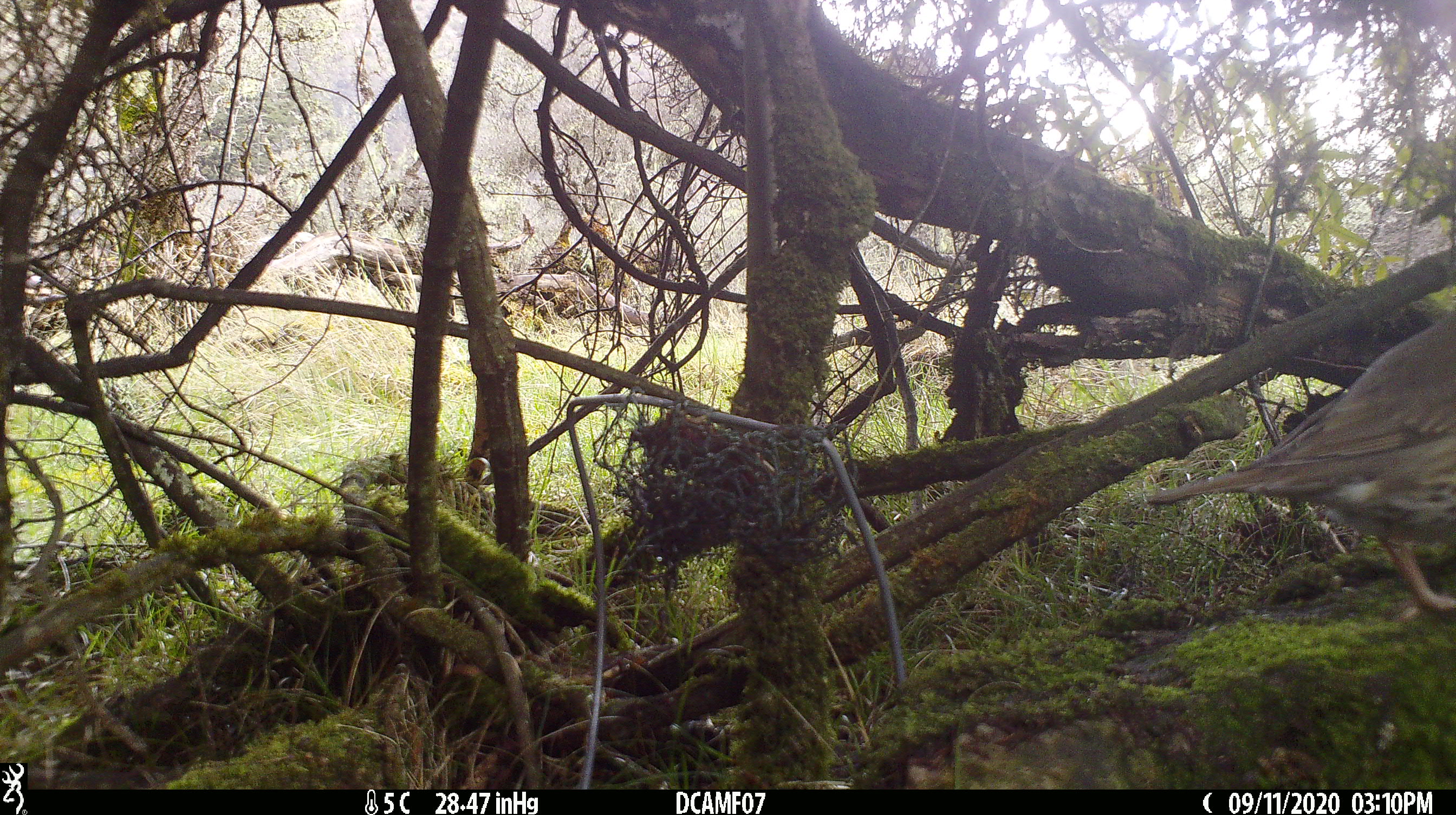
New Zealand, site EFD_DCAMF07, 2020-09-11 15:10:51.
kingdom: Animalia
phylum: Chordata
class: Aves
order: Passeriformes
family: Turdidae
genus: Turdus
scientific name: Turdus philomelos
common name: song thrush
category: thrush